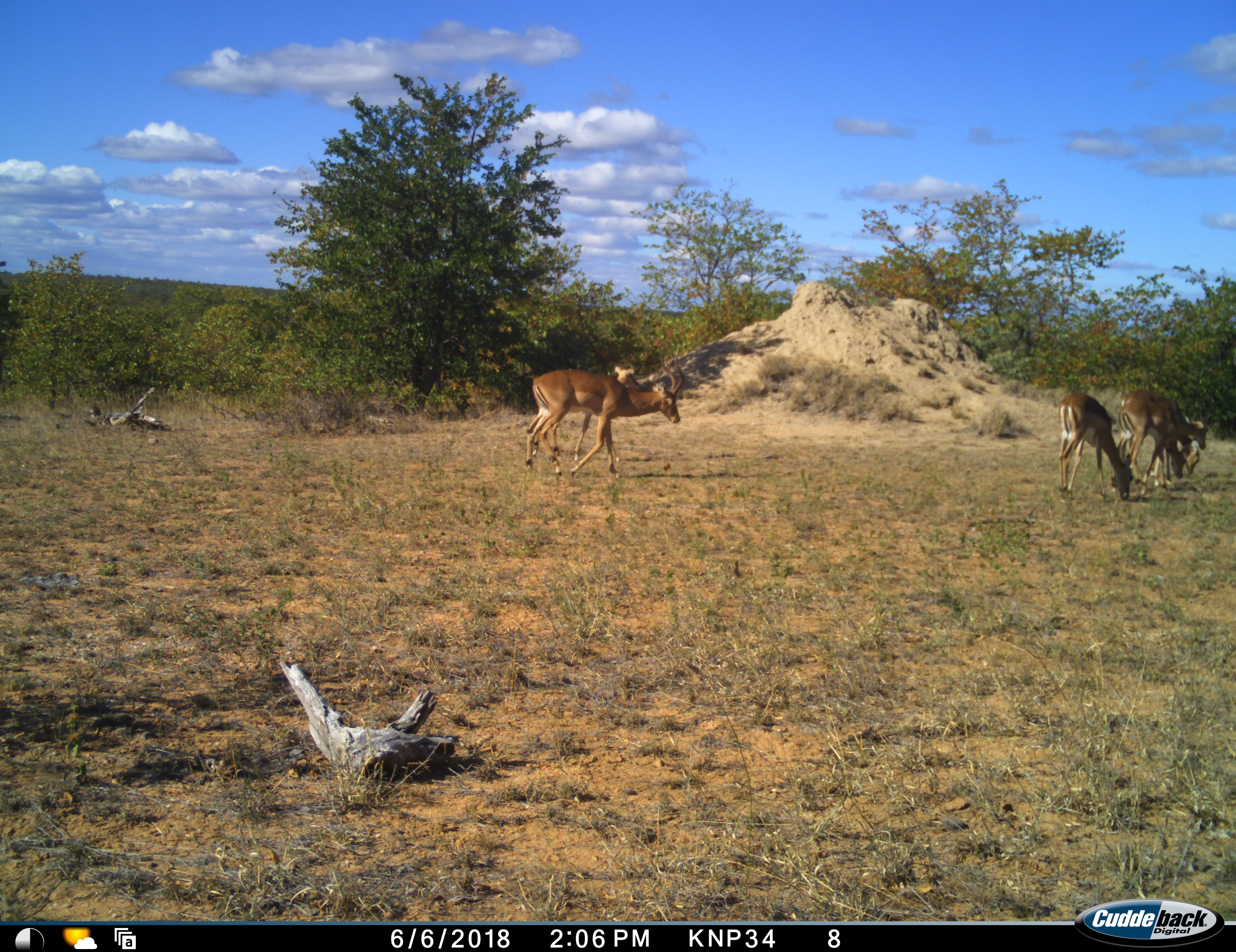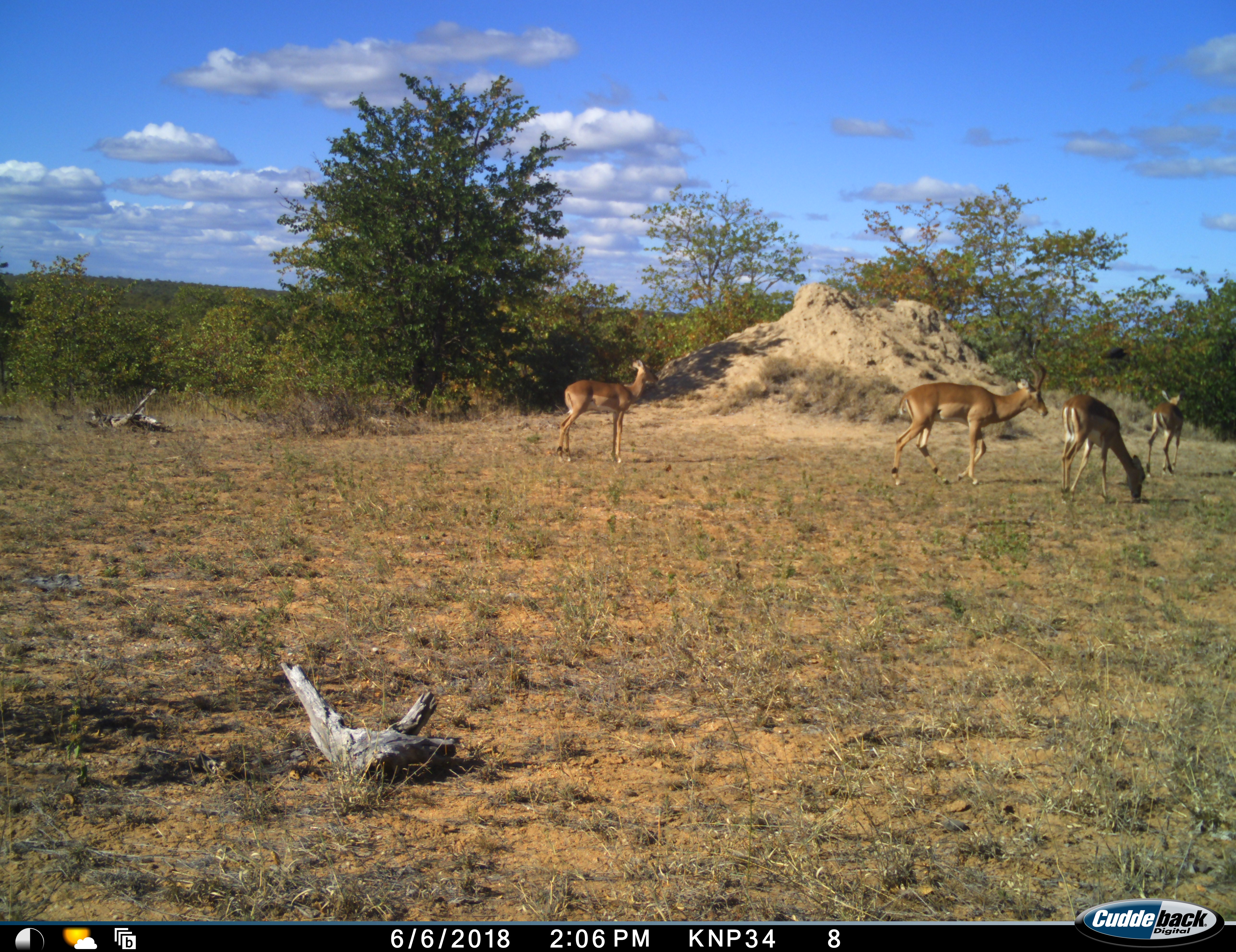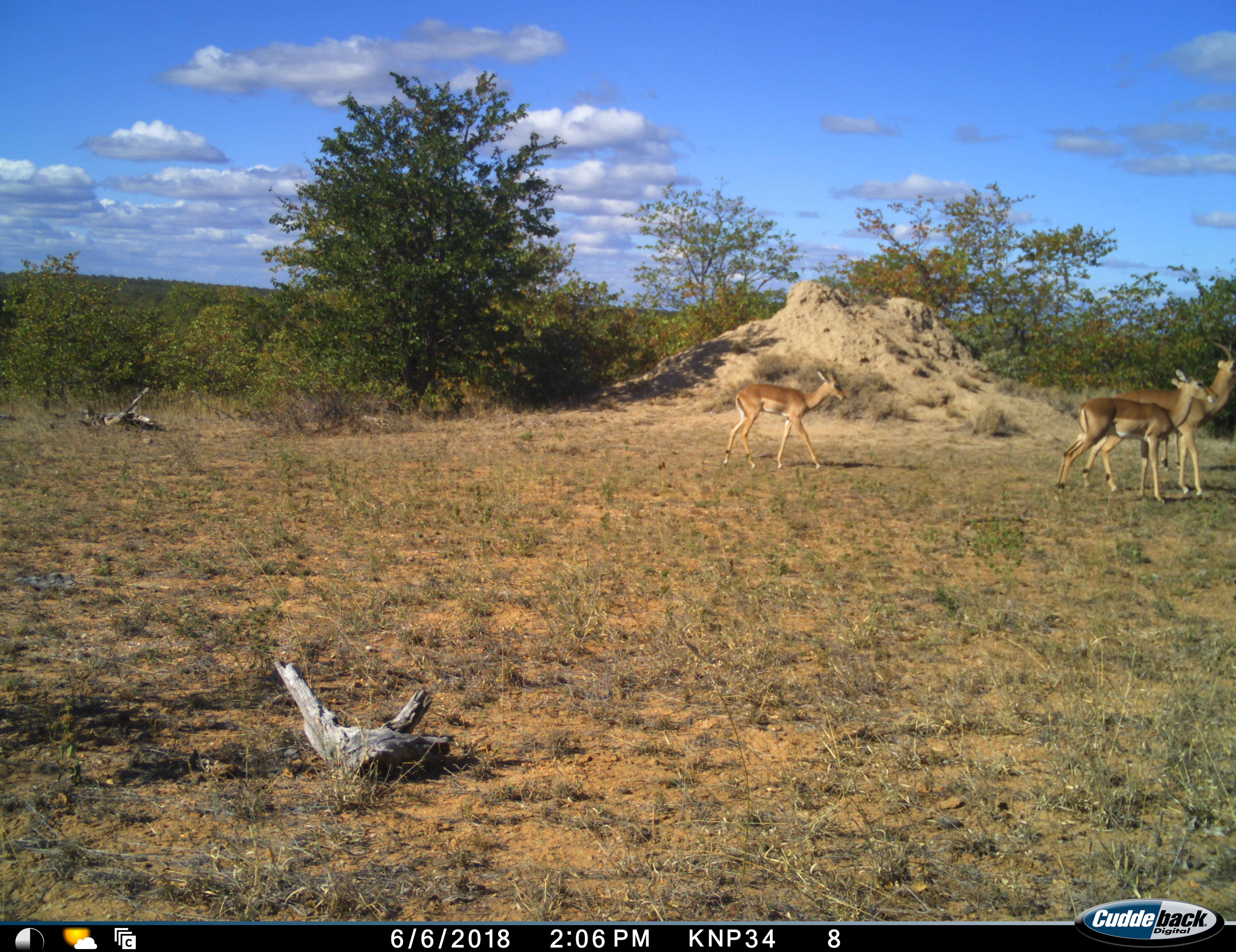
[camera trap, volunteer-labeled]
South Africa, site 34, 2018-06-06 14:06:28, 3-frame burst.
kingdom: Animalia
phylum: Chordata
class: Mammalia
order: Artiodactyla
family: Bovidae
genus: Aepyceros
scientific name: Aepyceros melampus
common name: impala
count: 5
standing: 22%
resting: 0%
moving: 78%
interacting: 0%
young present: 0%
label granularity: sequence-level